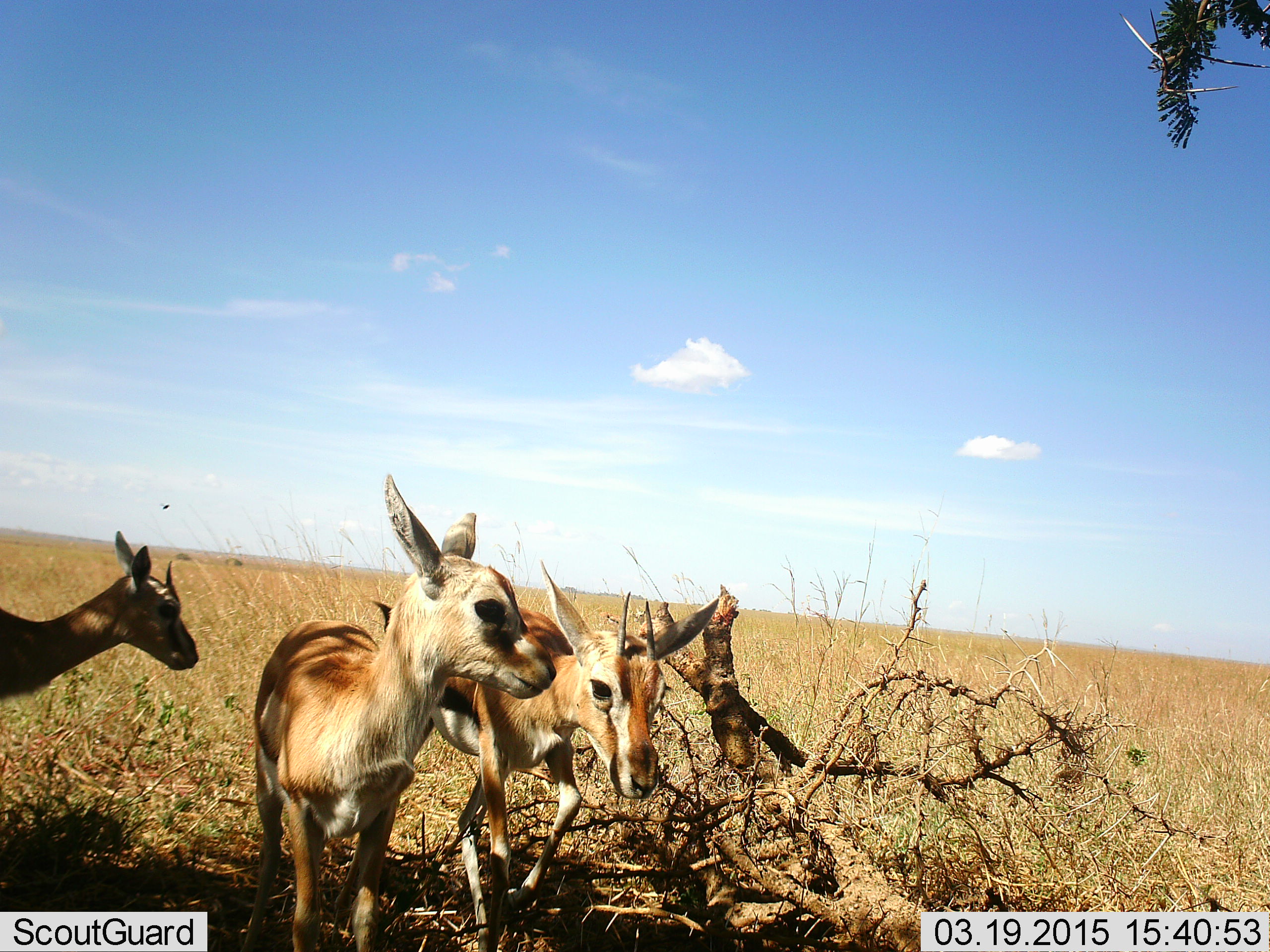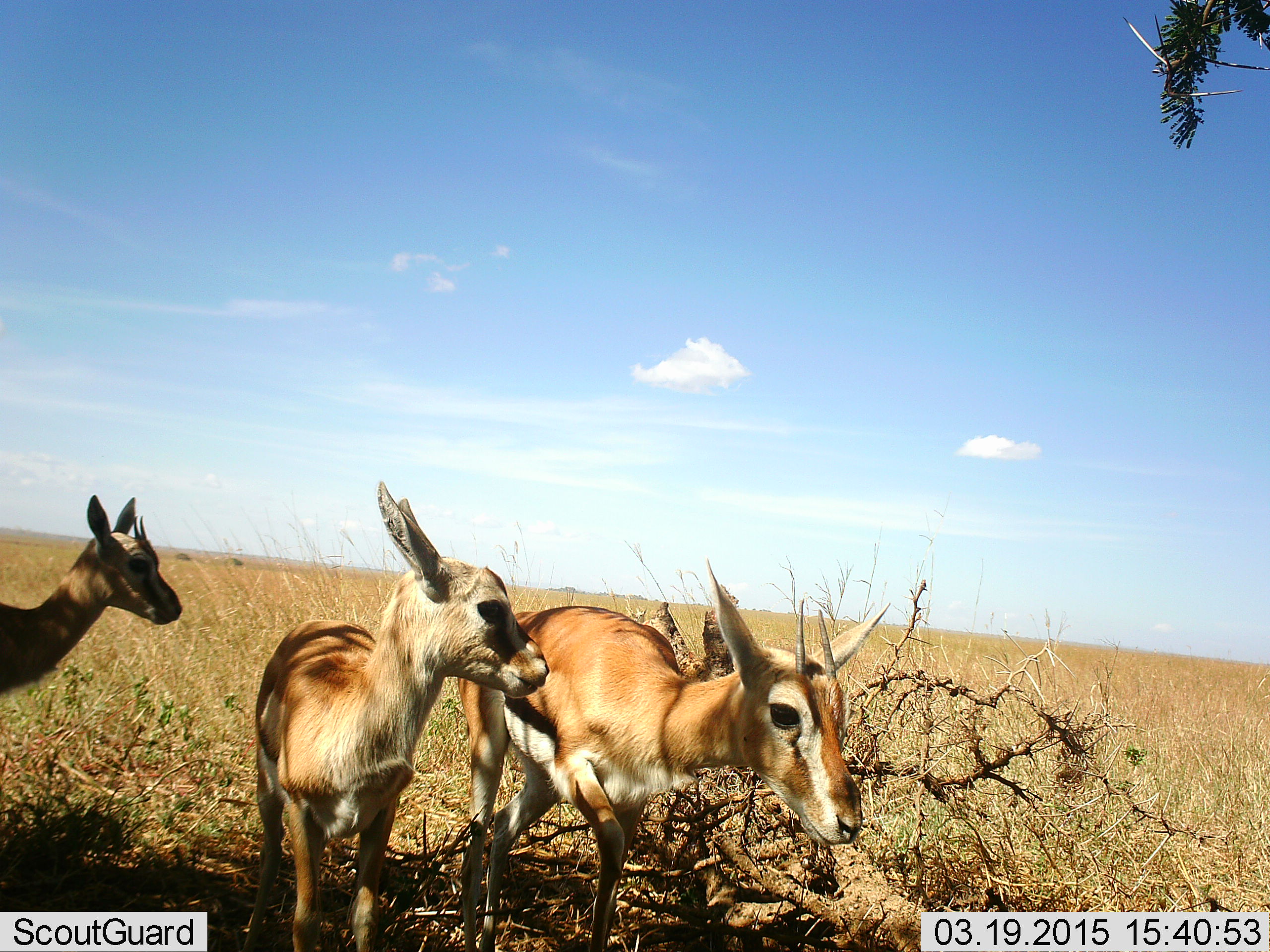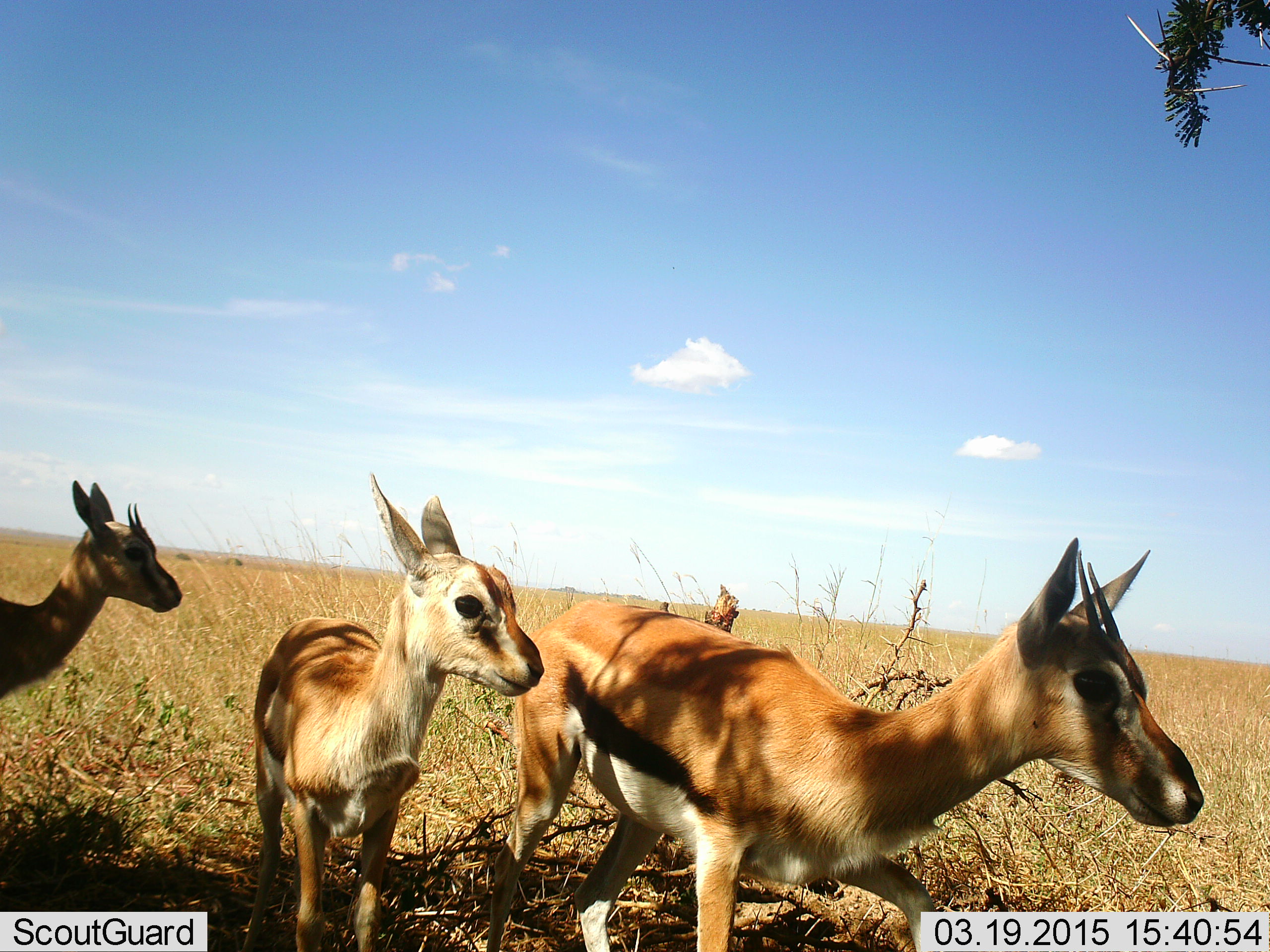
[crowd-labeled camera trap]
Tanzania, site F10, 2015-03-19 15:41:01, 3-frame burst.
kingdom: Animalia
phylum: Chordata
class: Mammalia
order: Artiodactyla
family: Bovidae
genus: Eudorcas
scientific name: Eudorcas thomsonii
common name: thomson's gazelle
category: gazellethomsons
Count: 3.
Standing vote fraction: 92%.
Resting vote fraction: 0%.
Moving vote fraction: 75%.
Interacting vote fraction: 8%.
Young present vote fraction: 58%.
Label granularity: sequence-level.